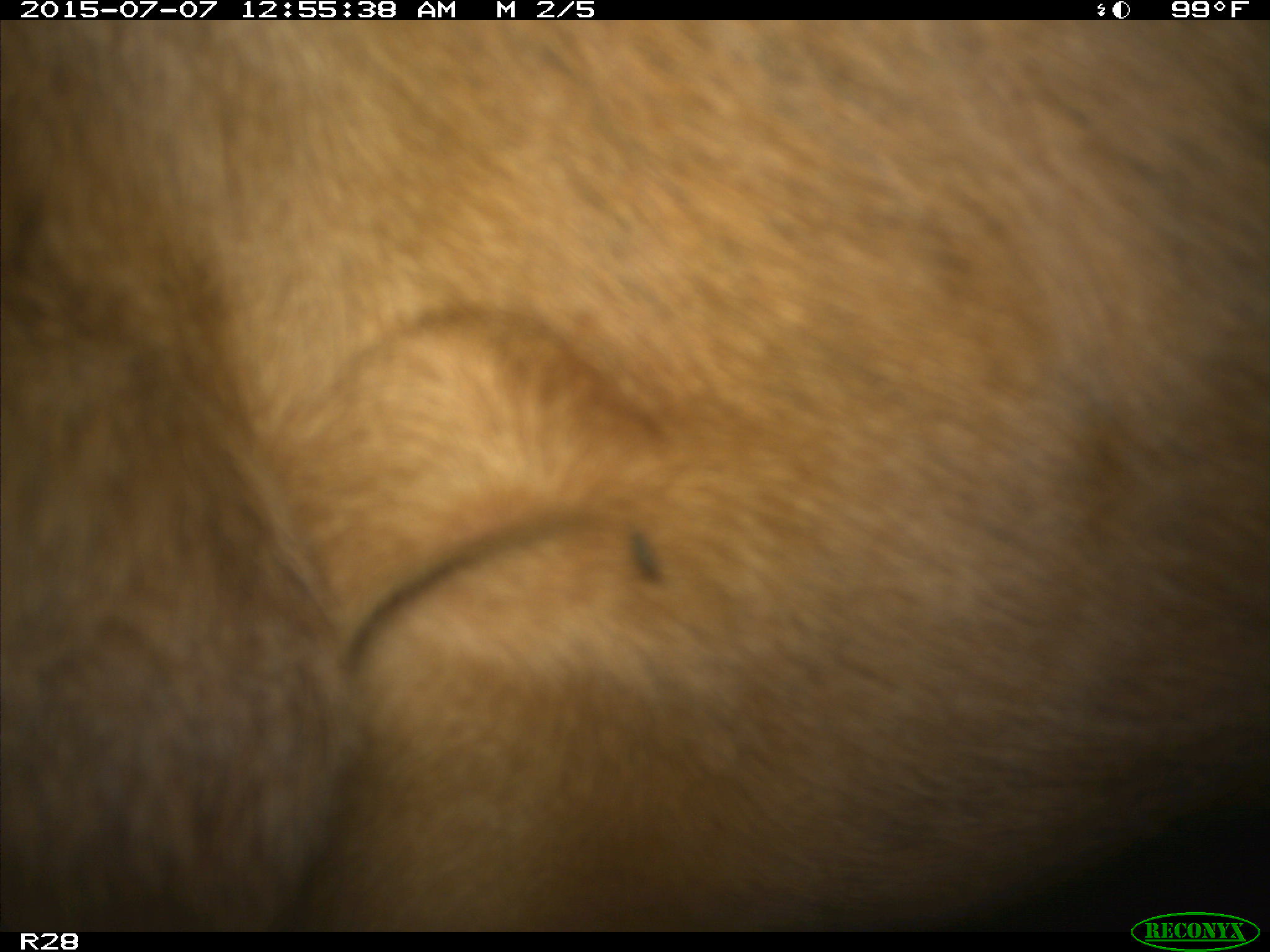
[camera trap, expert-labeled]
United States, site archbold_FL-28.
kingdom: Animalia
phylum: Chordata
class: Mammalia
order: Artiodactyla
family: Bovidae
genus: Bos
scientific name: Bos taurus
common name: domestic cow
Bos taurus (domestic cow).